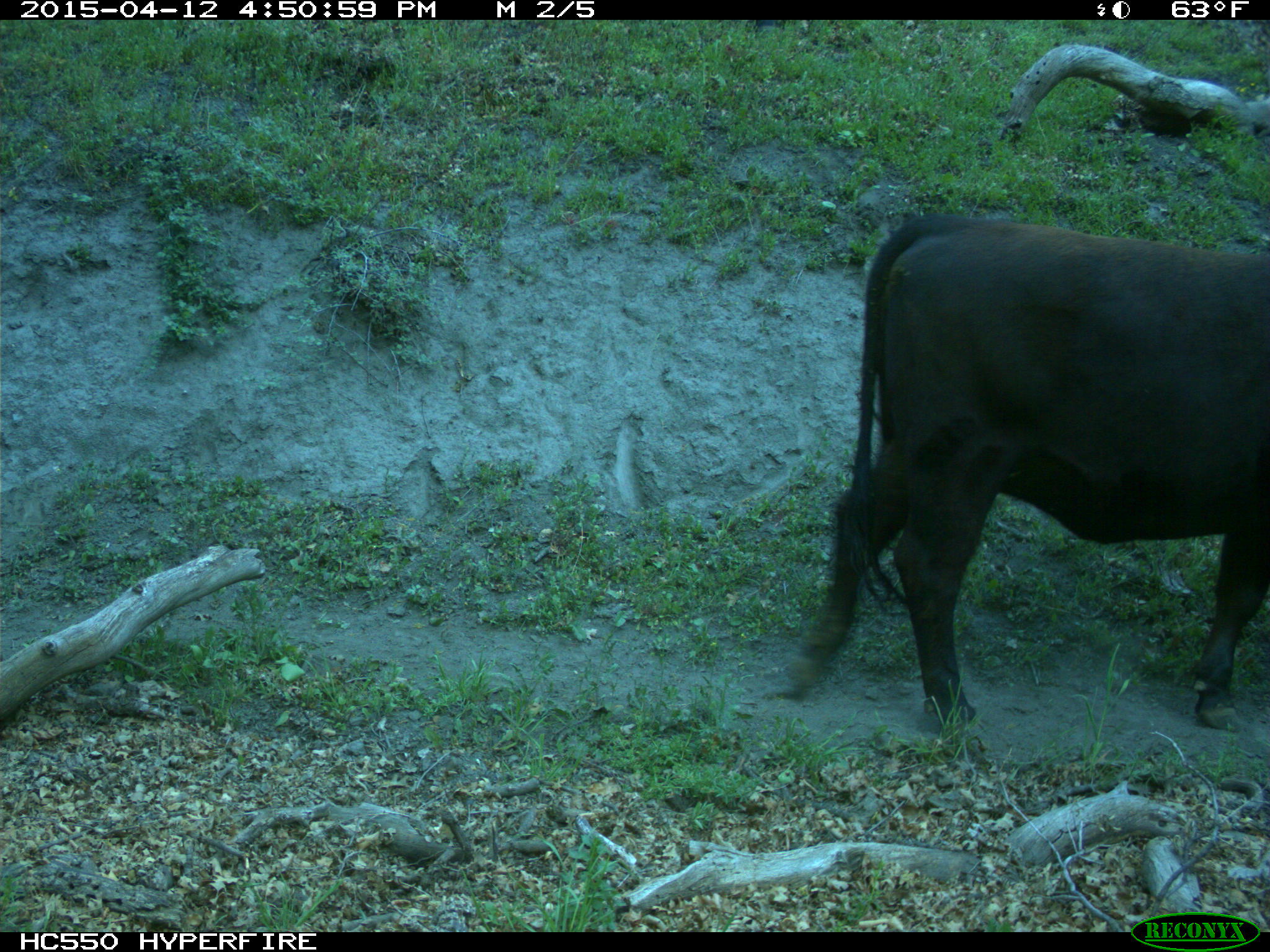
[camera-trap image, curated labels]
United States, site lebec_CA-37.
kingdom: Animalia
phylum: Chordata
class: Mammalia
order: Artiodactyla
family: Bovidae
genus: Bos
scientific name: Bos taurus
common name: domestic cow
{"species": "Bos taurus (domestic cow)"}